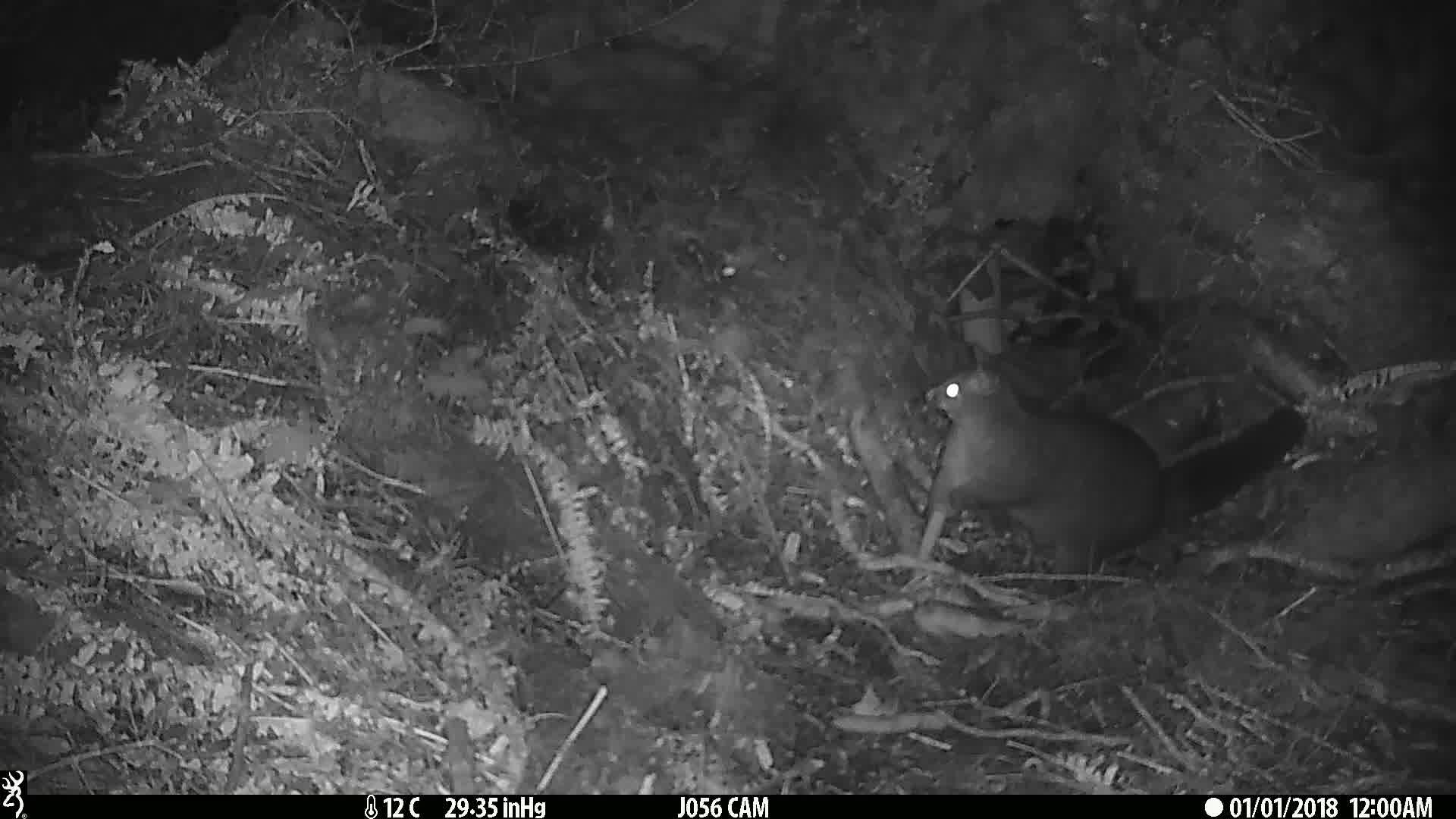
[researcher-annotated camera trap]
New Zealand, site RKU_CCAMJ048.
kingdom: Animalia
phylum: Chordata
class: Mammalia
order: Diprotodontia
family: Phalangeridae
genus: Trichosurus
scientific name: Trichosurus vulpecula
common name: common brushtail possum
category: possum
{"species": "possum (common brushtail possum) (Trichosurus vulpecula)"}